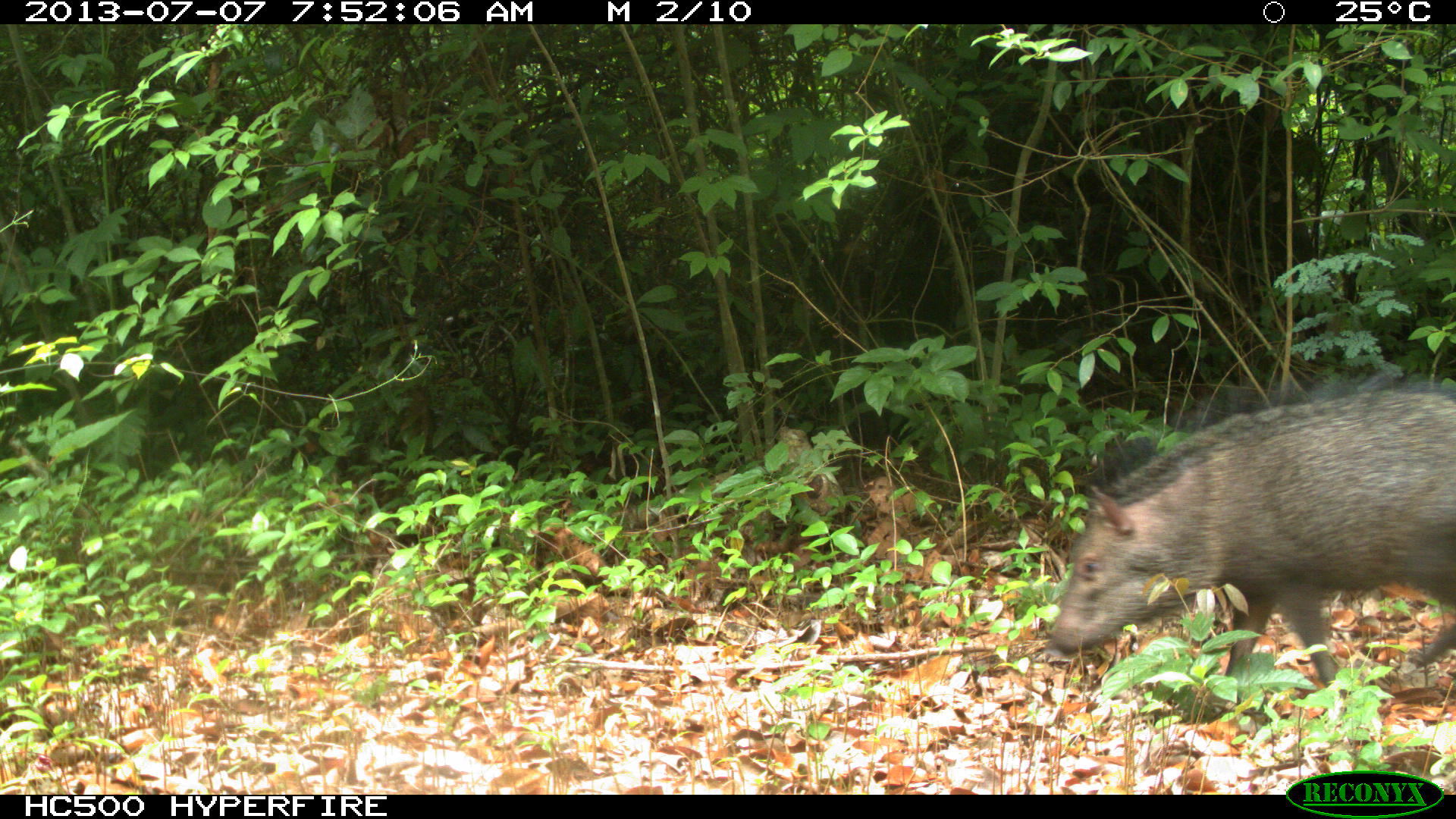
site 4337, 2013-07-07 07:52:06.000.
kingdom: Animalia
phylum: Chordata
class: Mammalia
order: Artiodactyla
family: Tayassuidae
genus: Pecari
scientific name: Pecari tajacu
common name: collared peccary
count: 1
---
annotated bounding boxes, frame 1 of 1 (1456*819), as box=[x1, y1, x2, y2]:
pecari tajacu: box=[1039, 377, 1449, 710]